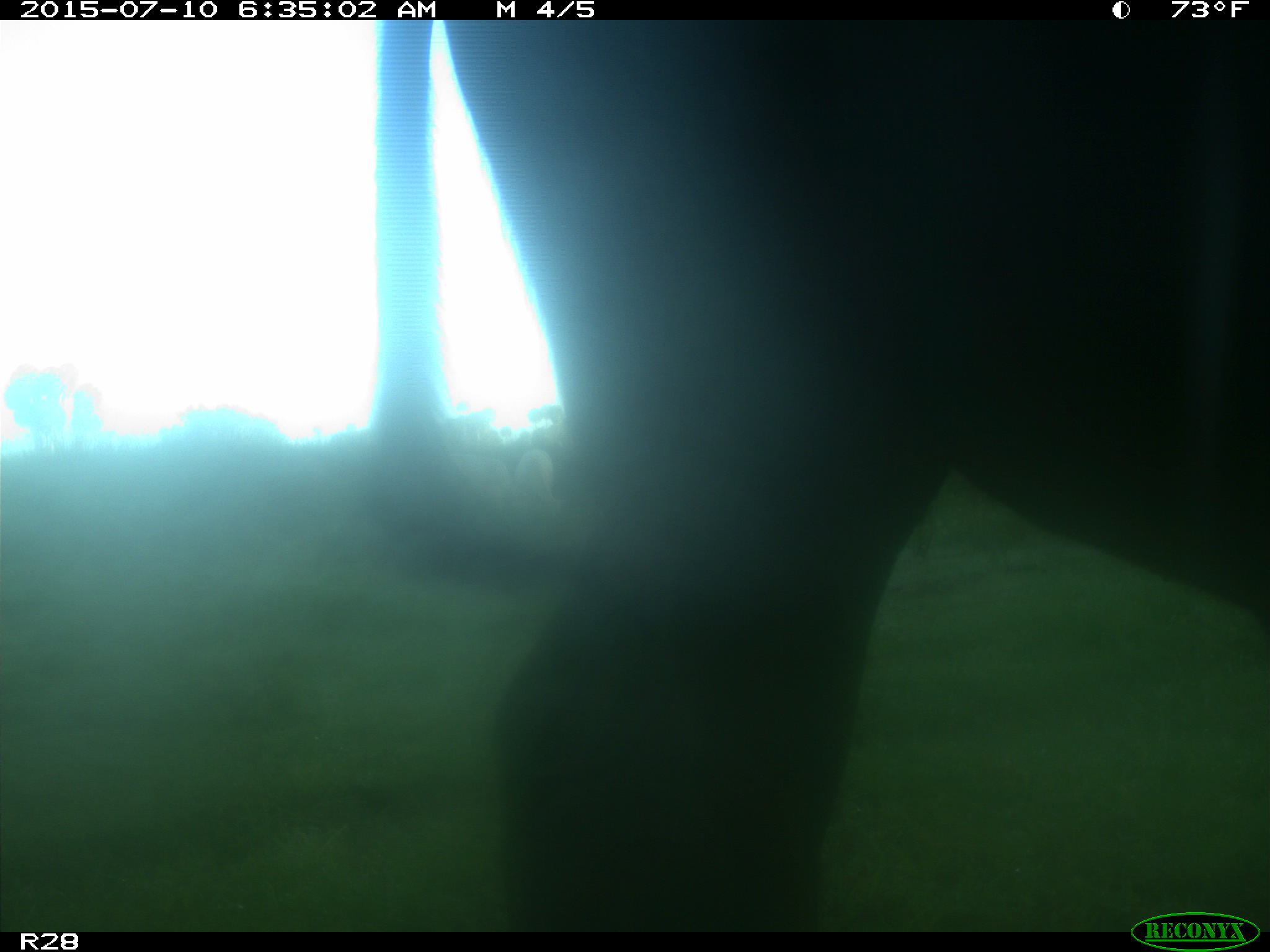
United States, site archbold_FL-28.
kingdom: Animalia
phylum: Chordata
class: Mammalia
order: Artiodactyla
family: Bovidae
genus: Bos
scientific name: Bos taurus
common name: domestic cow